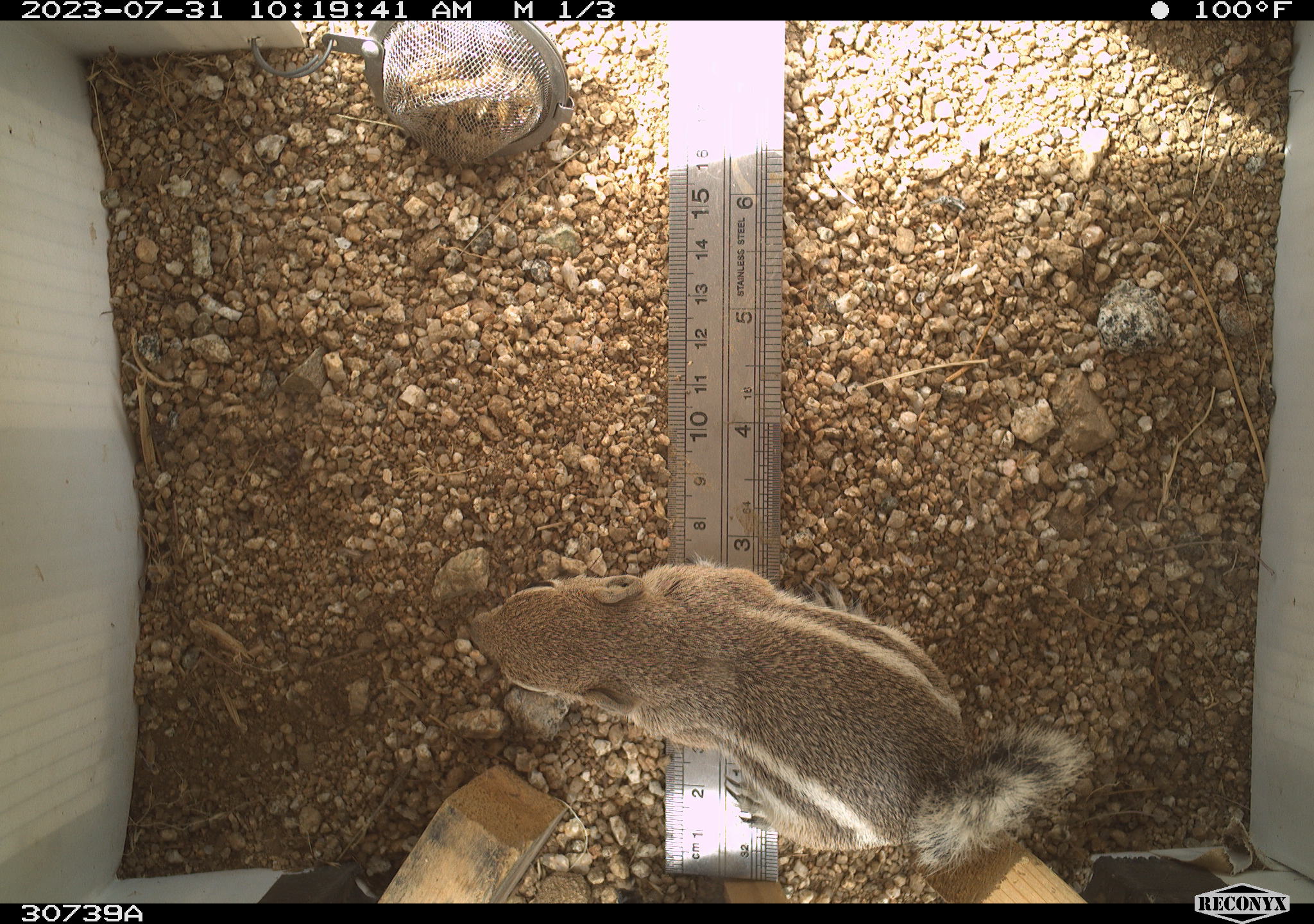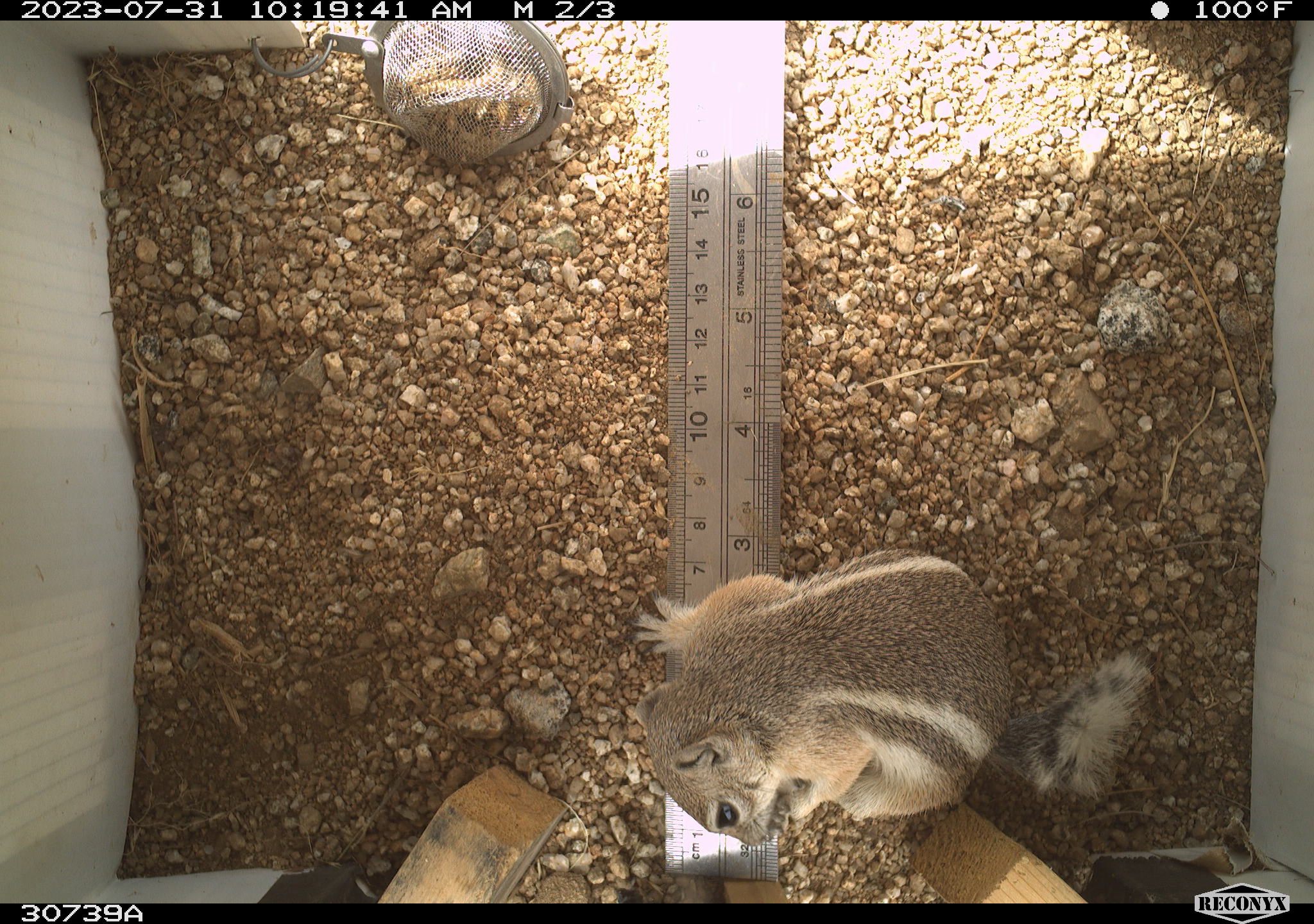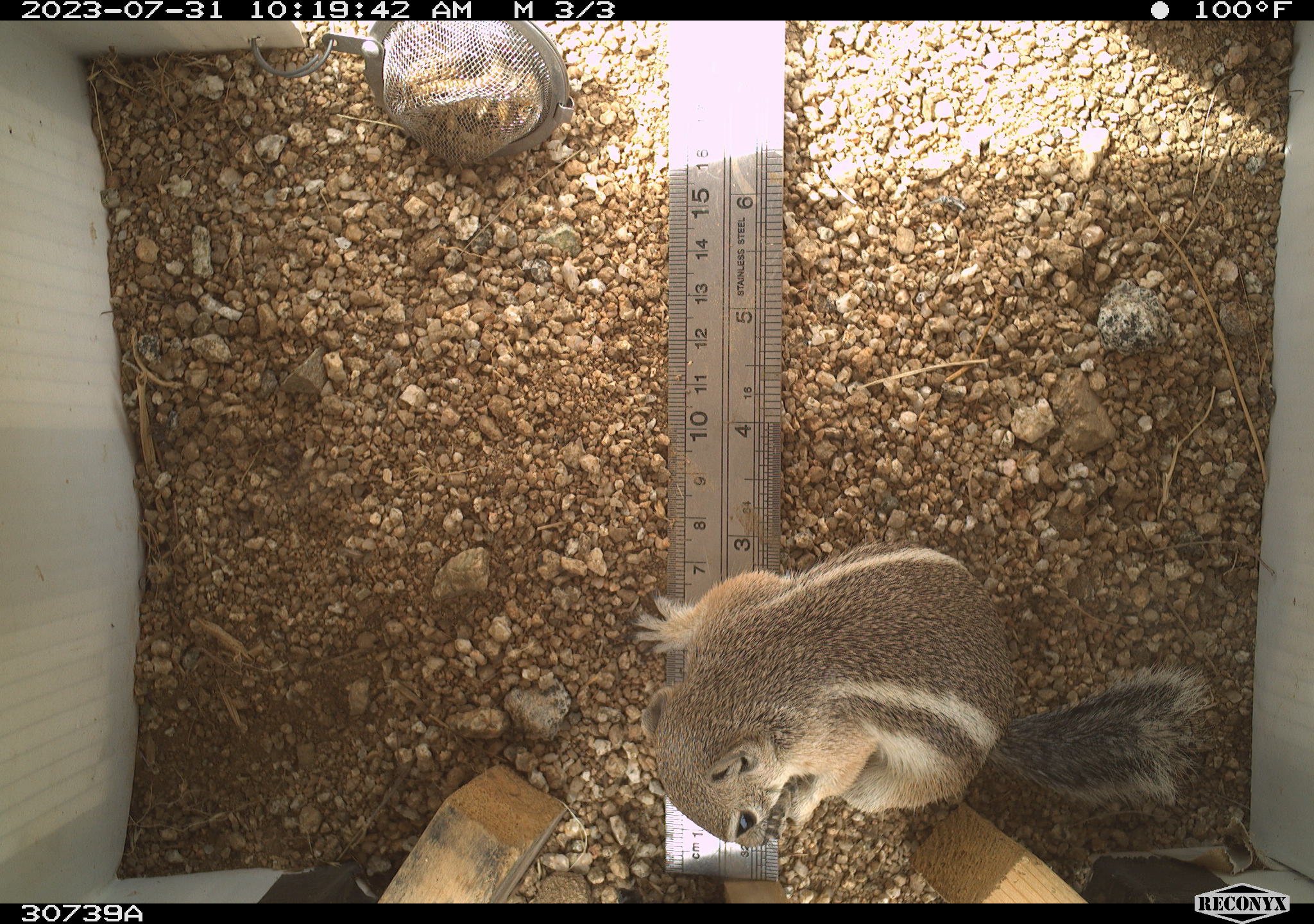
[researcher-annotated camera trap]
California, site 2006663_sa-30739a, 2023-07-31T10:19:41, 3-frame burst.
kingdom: Animalia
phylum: Chordata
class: Mammalia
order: Rodentia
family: Sciuridae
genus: Ammospermophilus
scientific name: Ammospermophilus leucurus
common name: white-tailed antelope squirrel